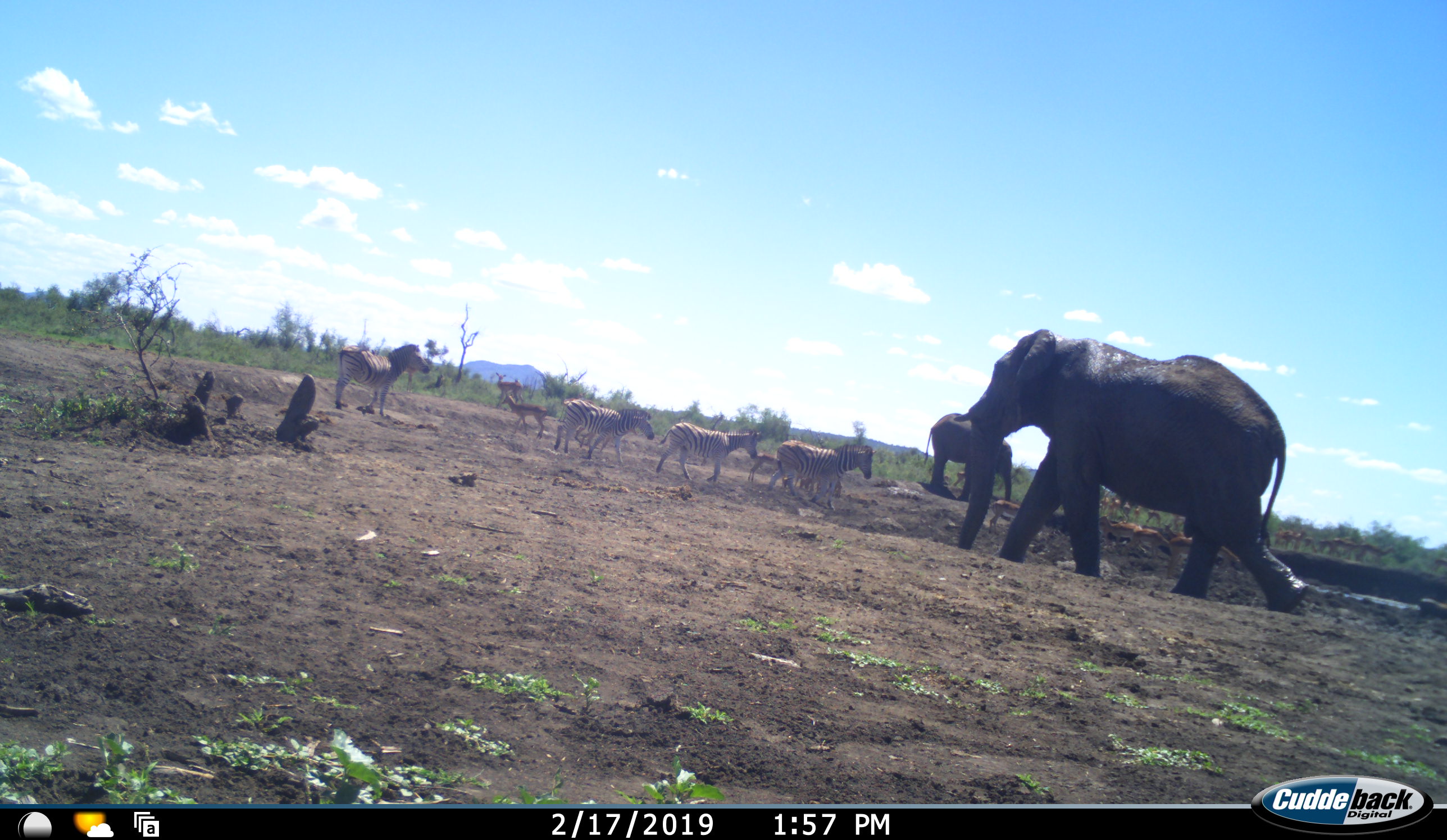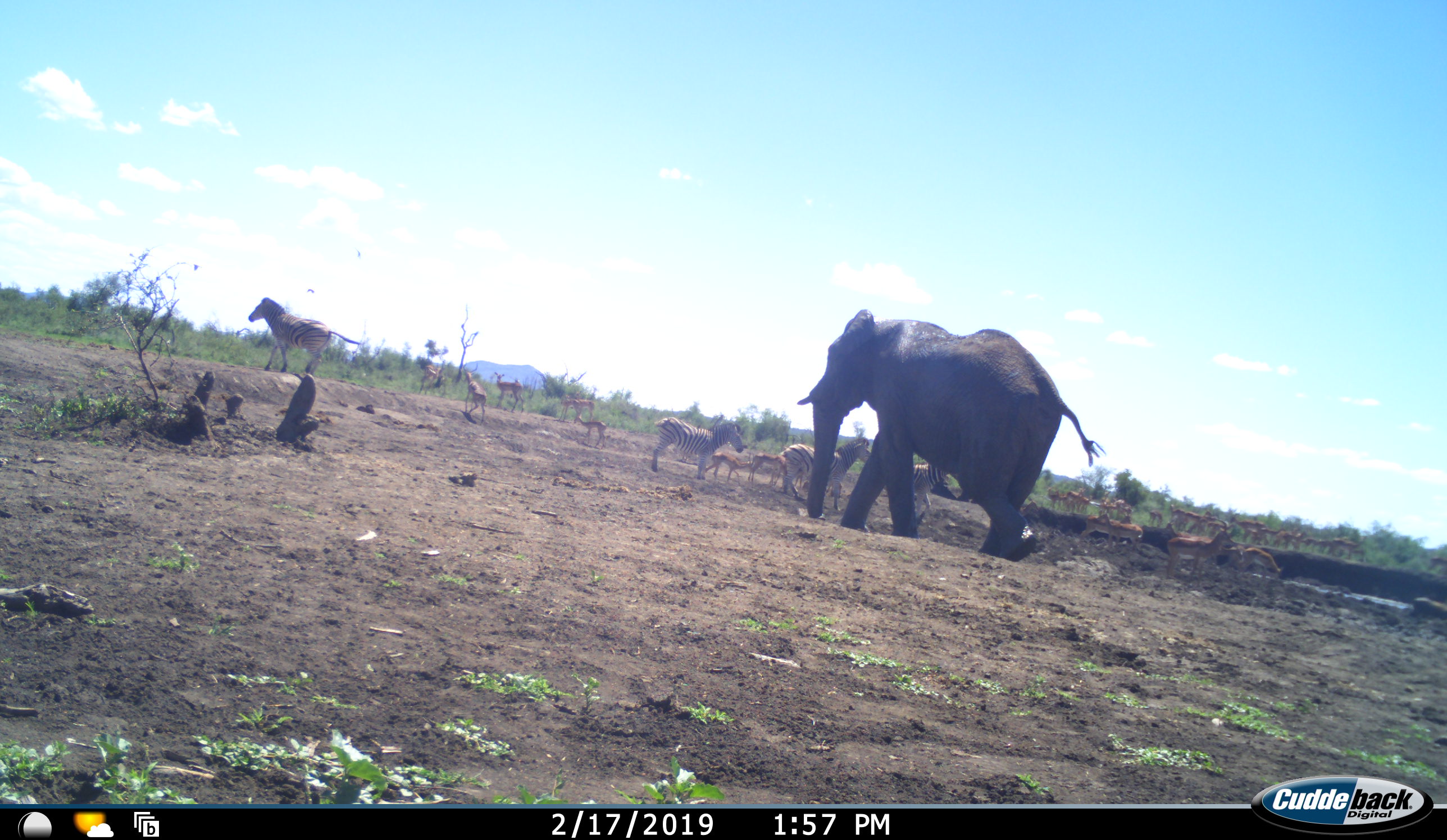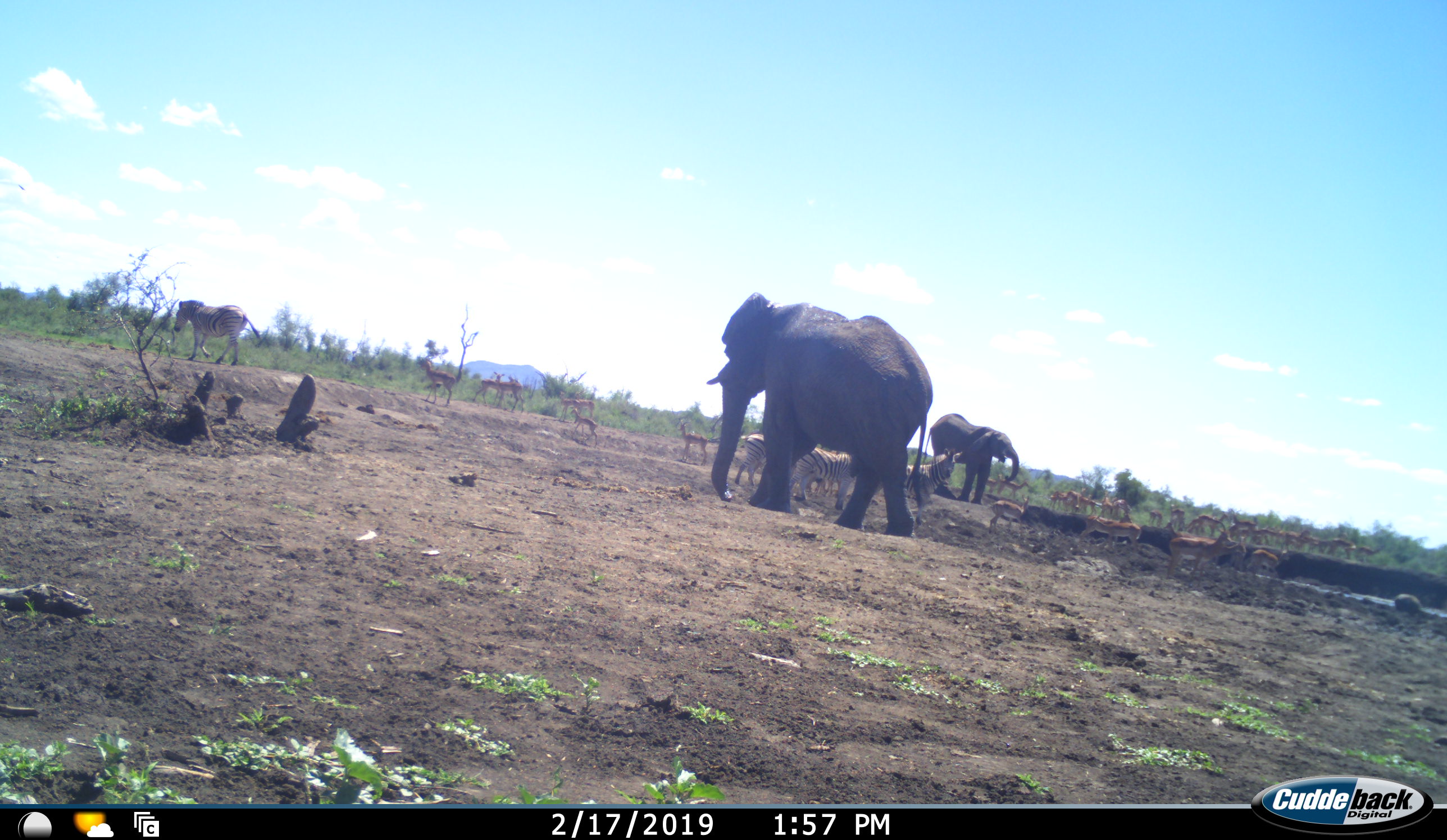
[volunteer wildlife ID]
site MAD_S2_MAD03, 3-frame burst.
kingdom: Animalia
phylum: Chordata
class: Mammalia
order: Proboscidea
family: Elephantidae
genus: Loxodonta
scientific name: Loxodonta africana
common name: african bush elephant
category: elephant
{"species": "elephant (african bush elephant) (Loxodonta africana)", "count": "2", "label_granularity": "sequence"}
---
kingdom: Animalia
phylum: Chordata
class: Mammalia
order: Artiodactyla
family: Bovidae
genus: Aepyceros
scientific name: Aepyceros melampus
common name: impala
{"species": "impala (Aepyceros melampus)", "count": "11-50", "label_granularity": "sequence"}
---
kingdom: Animalia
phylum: Chordata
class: Mammalia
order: Perissodactyla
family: Equidae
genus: Equus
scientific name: Equus quagga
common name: plains zebra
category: zebraplains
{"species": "zebraplains (plains zebra) (Equus quagga)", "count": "4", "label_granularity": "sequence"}